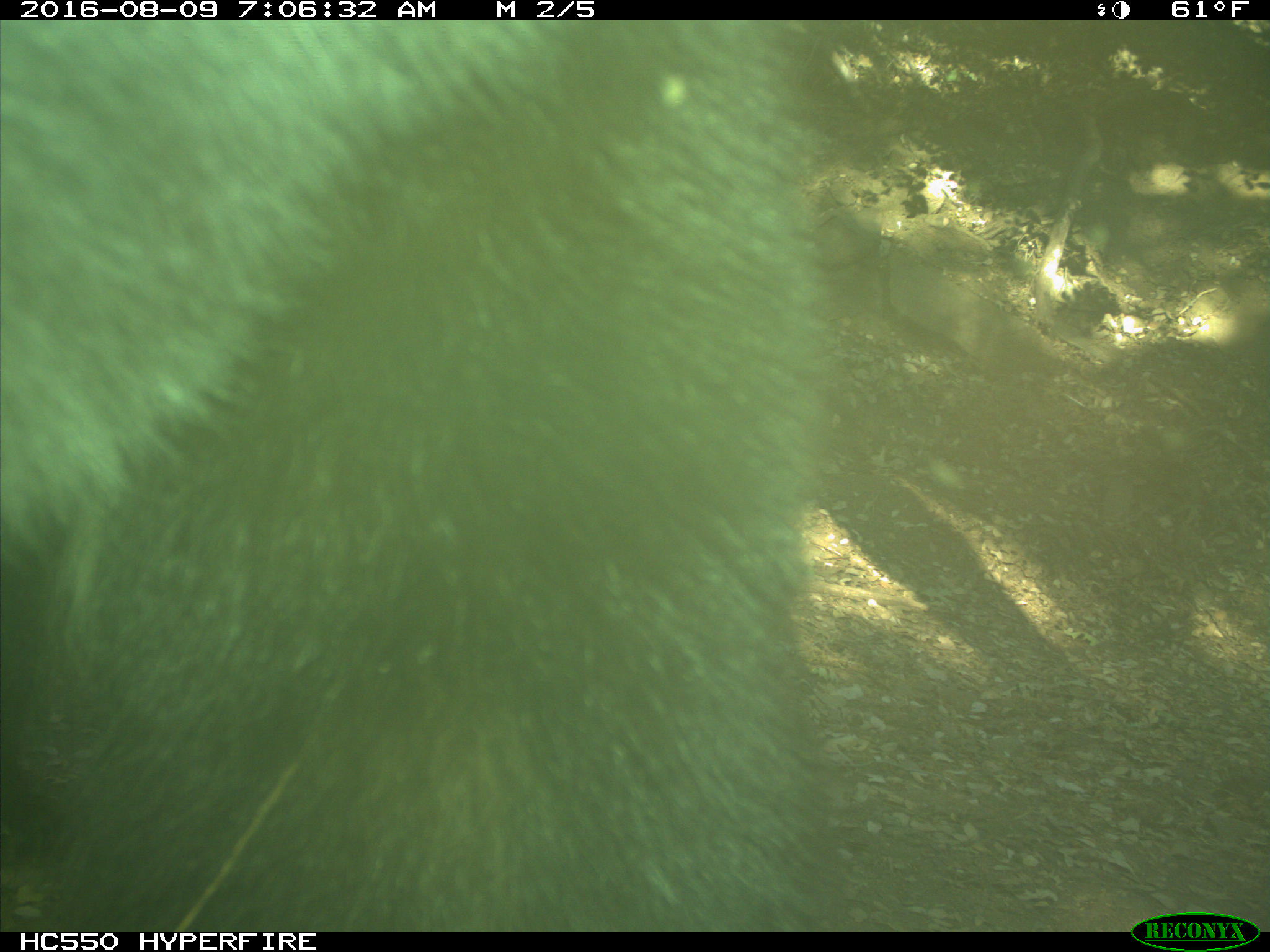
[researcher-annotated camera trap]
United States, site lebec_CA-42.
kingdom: Animalia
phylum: Chordata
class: Mammalia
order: Carnivora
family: Ursidae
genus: Ursus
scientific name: Ursus americanus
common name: american black bear